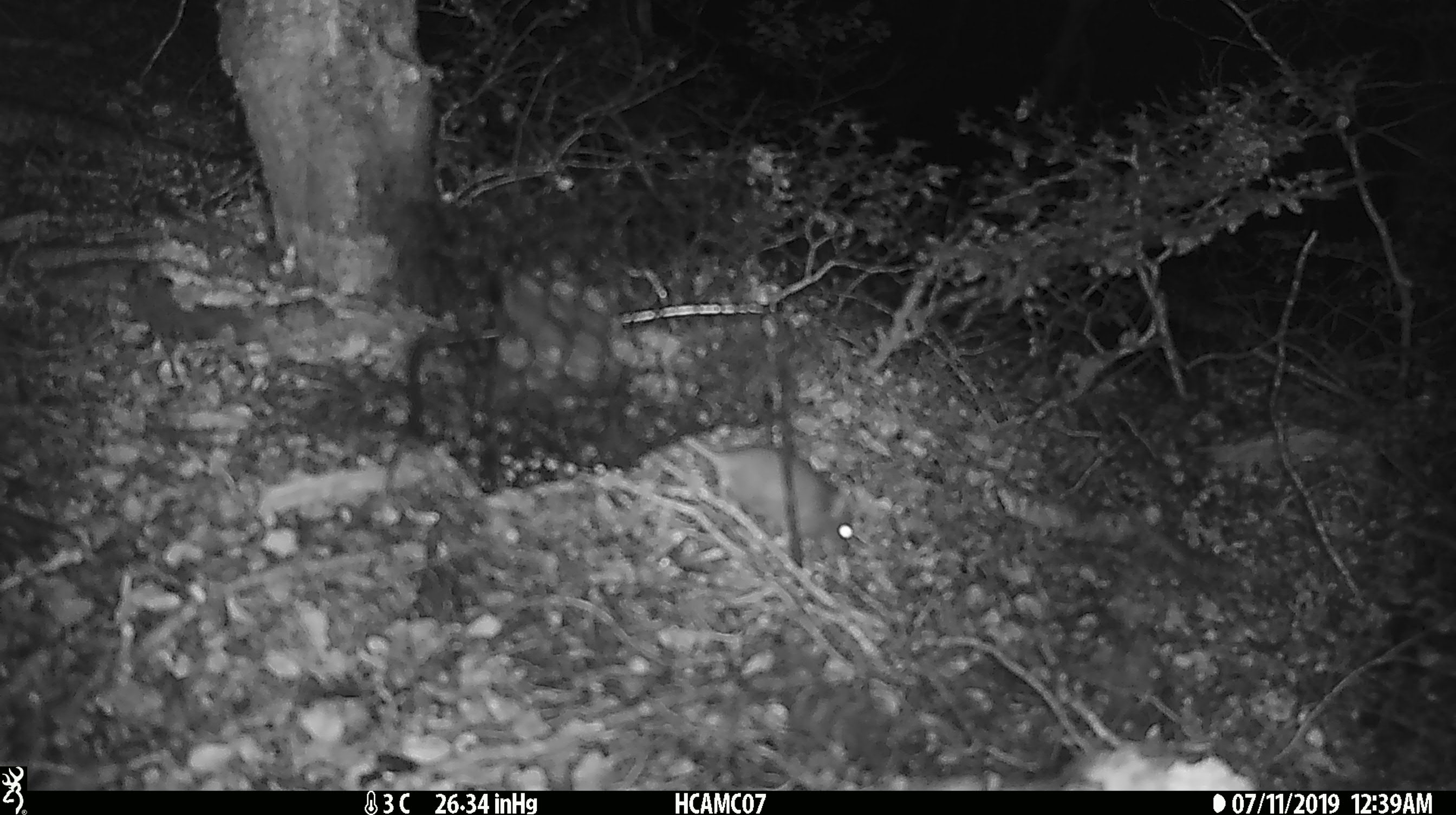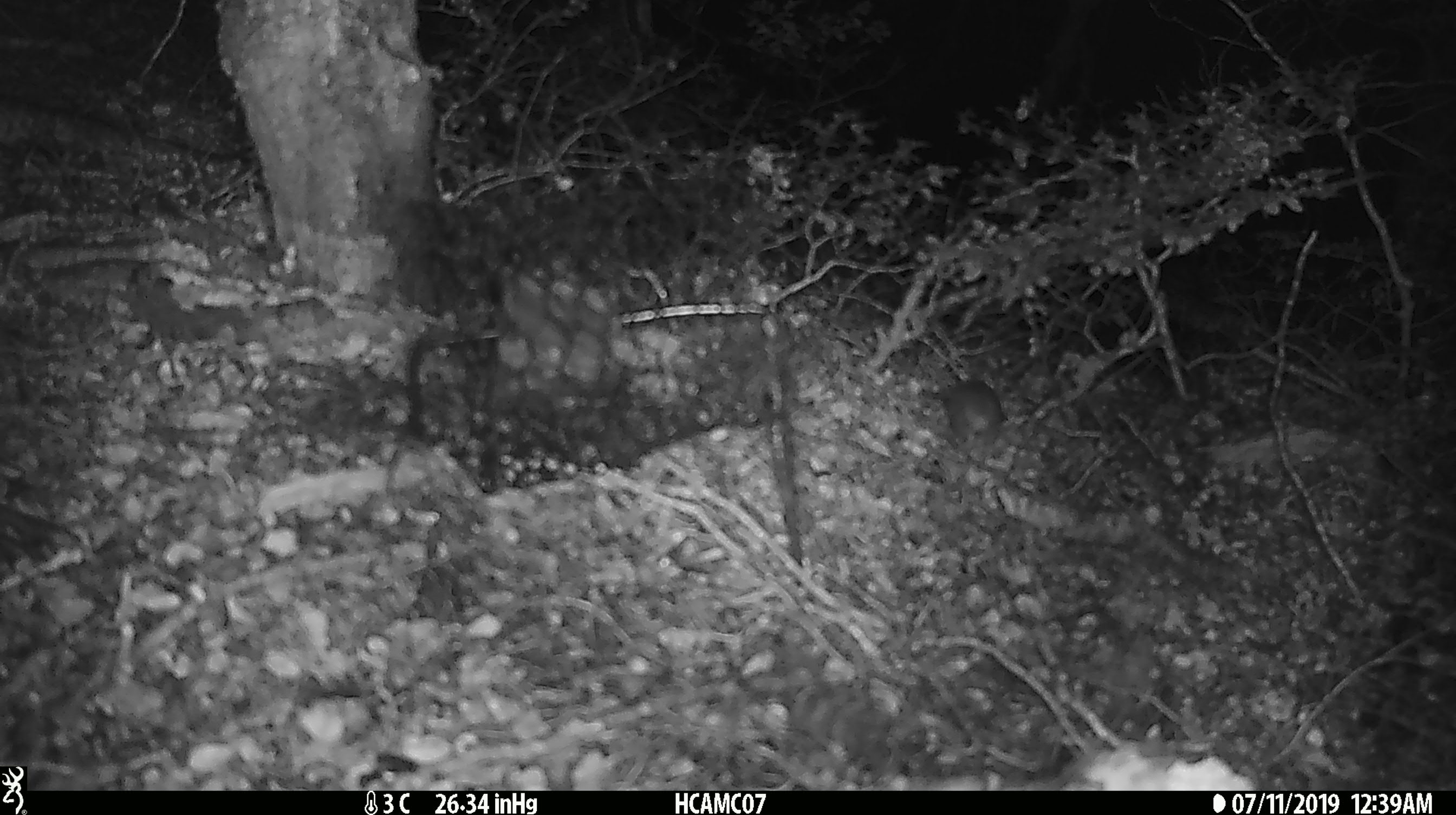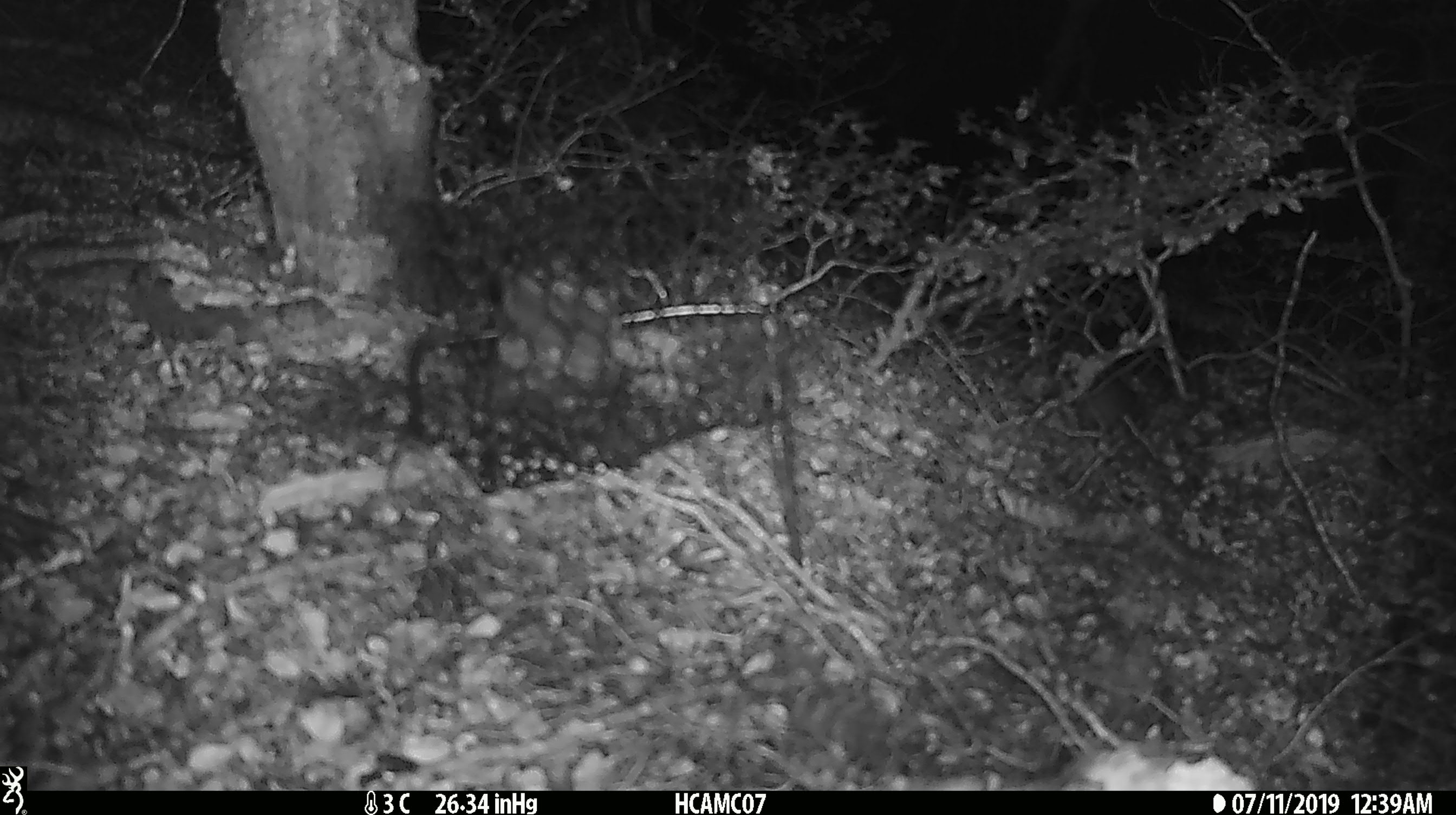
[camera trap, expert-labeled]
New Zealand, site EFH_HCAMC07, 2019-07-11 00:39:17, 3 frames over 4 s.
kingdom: Animalia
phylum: Chordata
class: Mammalia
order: Rodentia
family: Muridae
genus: Mus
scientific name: Mus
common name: mouse